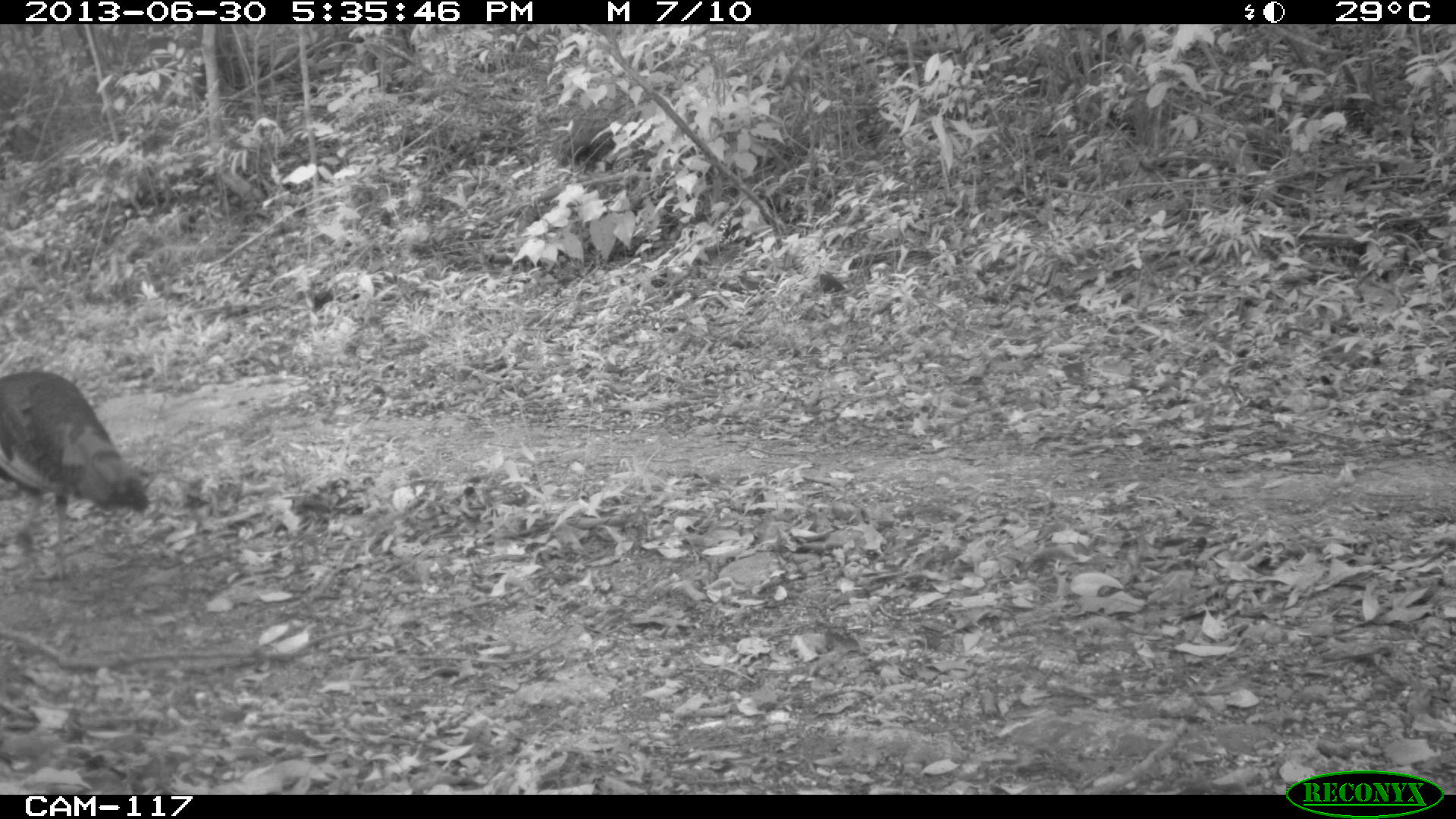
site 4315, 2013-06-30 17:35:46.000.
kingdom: Animalia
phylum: Chordata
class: Aves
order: Galliformes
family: Phasianidae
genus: Meleagris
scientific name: Meleagris ocellata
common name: ocellated turkey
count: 1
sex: female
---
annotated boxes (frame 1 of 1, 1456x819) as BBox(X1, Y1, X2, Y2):
meleagris ocellata: BBox(0, 370, 150, 583)